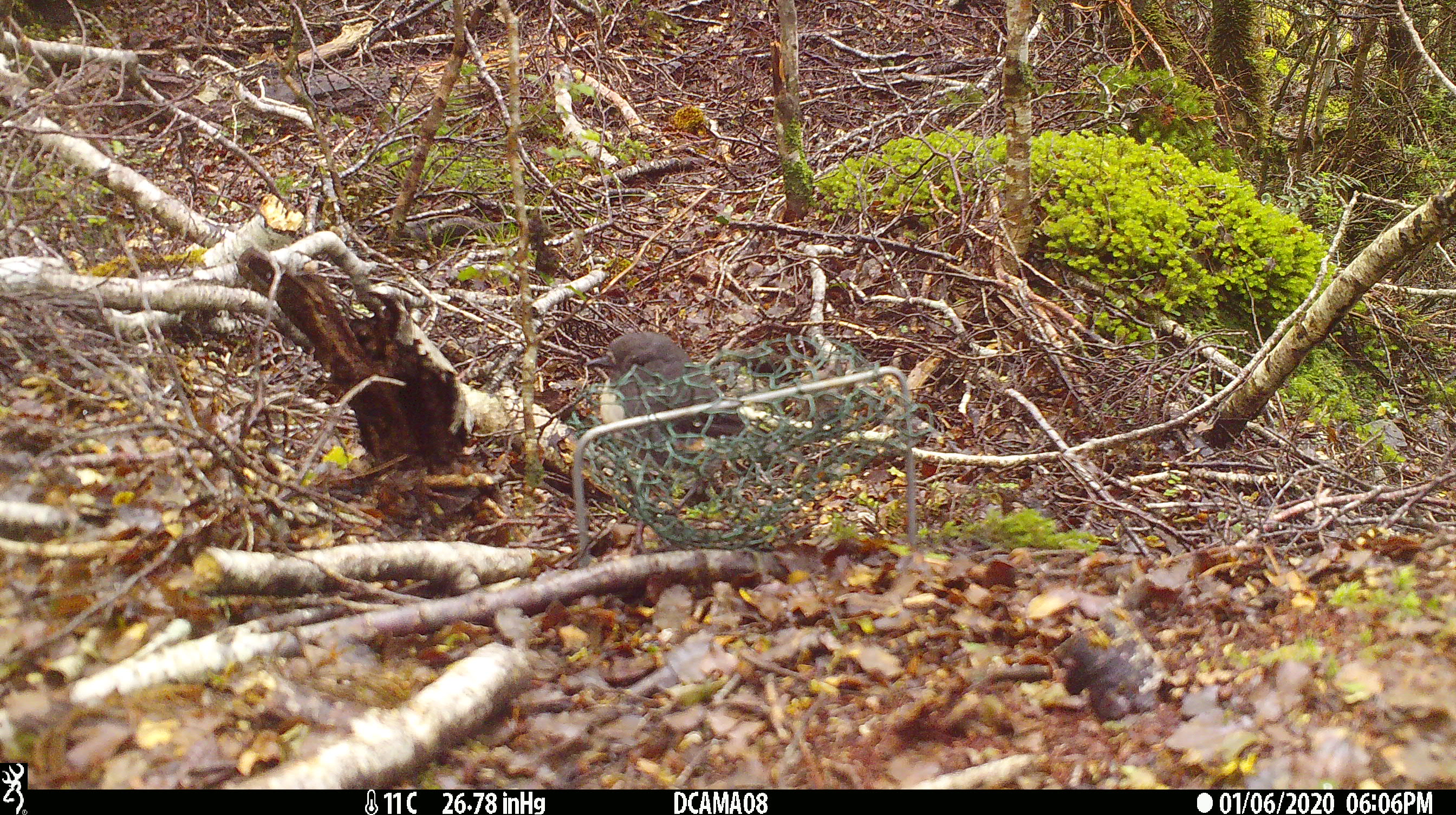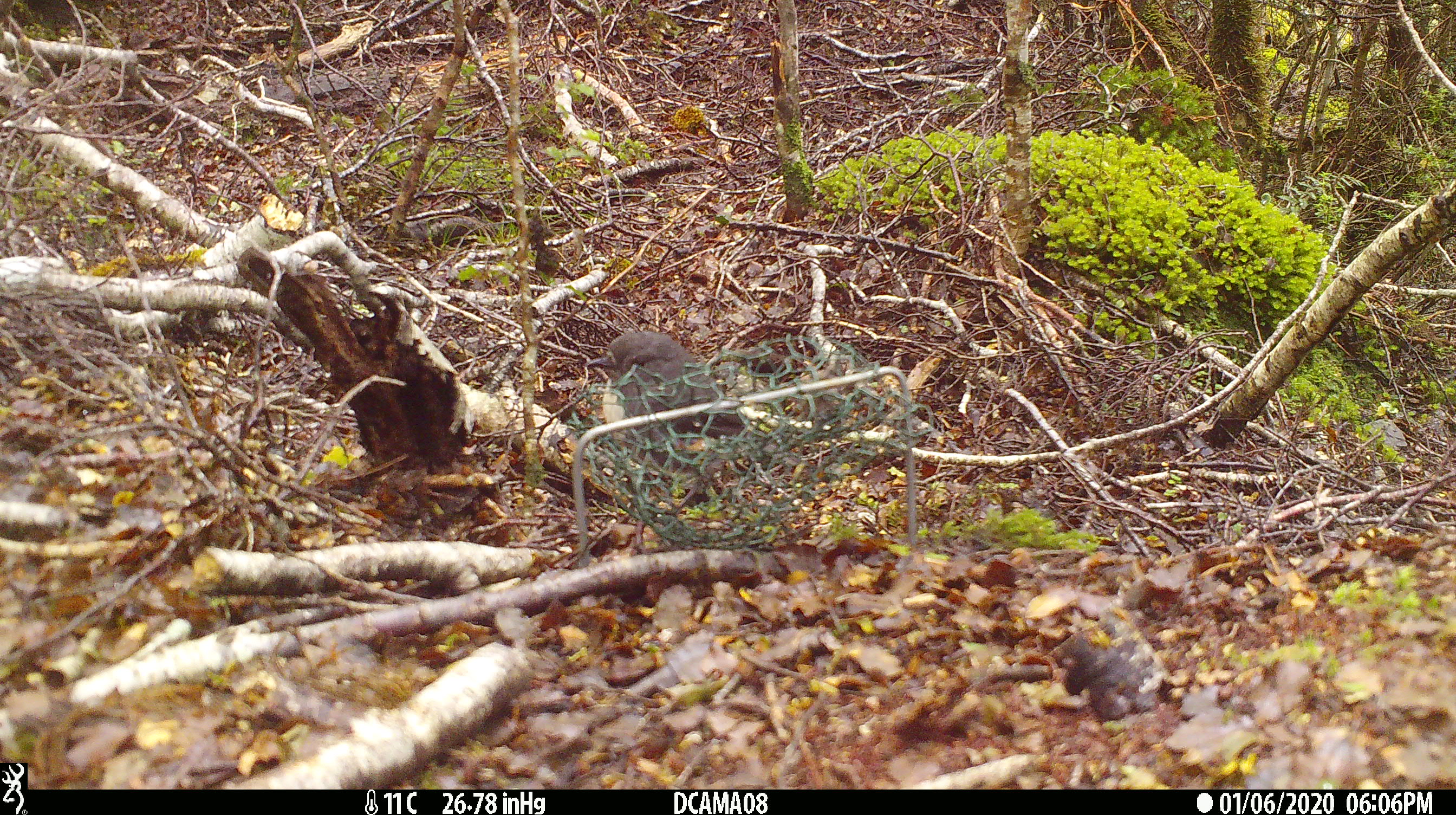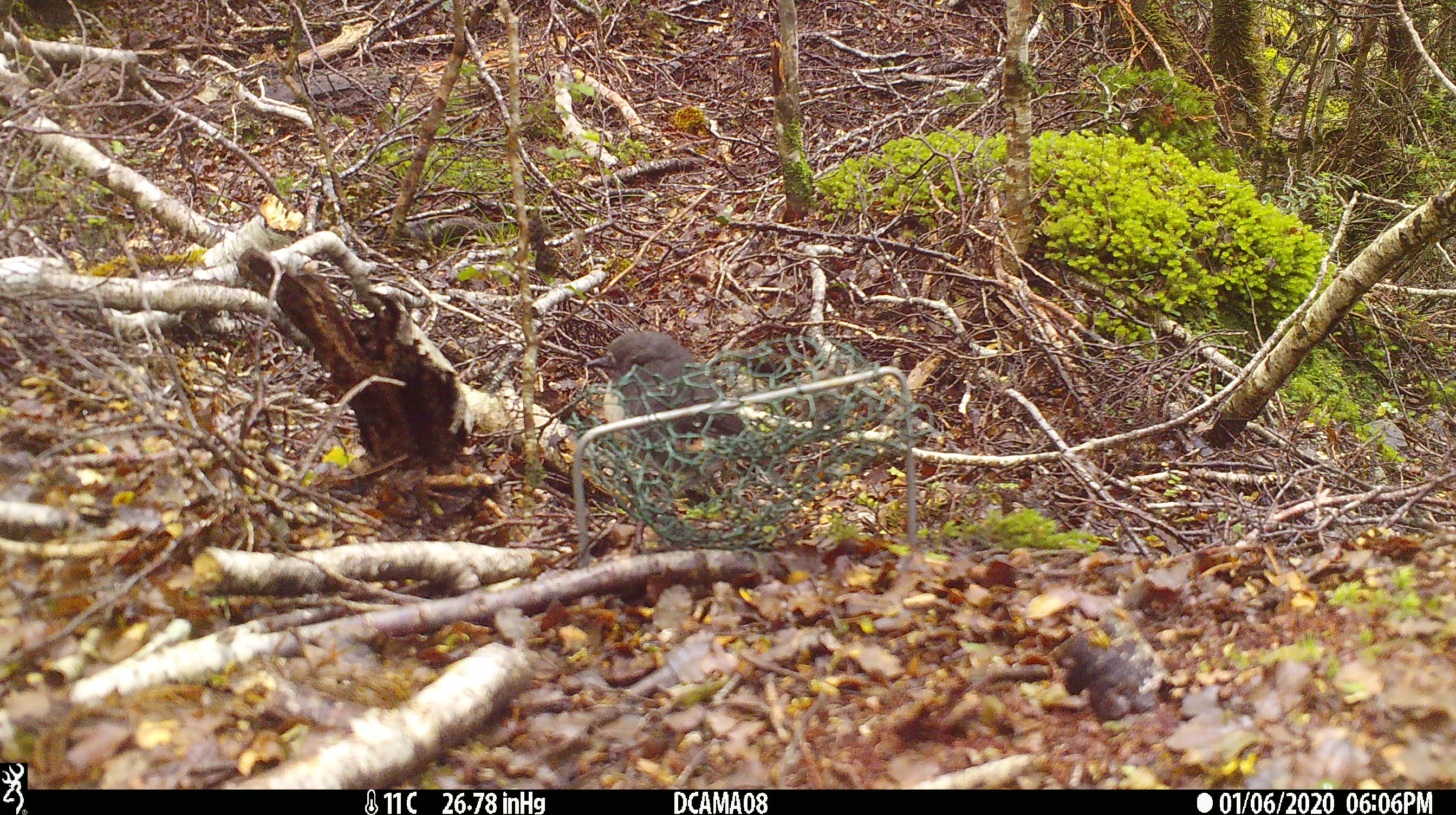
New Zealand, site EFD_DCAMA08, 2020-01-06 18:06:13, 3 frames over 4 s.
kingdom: Animalia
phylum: Chordata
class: Aves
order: Passeriformes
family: Petroicidae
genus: Petroica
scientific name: Petroica australis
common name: new zealand robin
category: robin